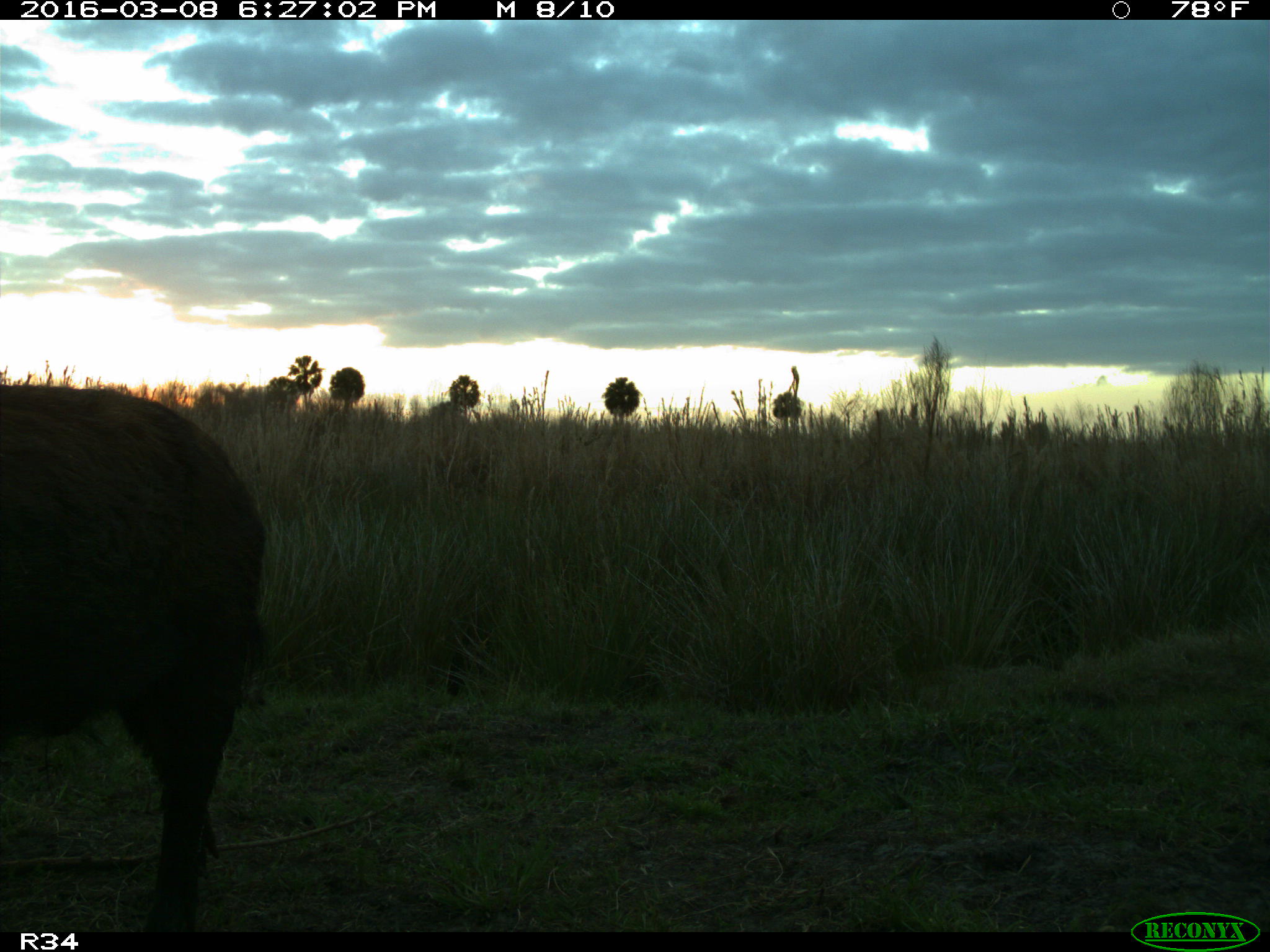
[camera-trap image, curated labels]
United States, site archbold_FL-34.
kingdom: Animalia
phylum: Chordata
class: Mammalia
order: Artiodactyla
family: Suidae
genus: Sus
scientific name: Sus scrofa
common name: wild boar